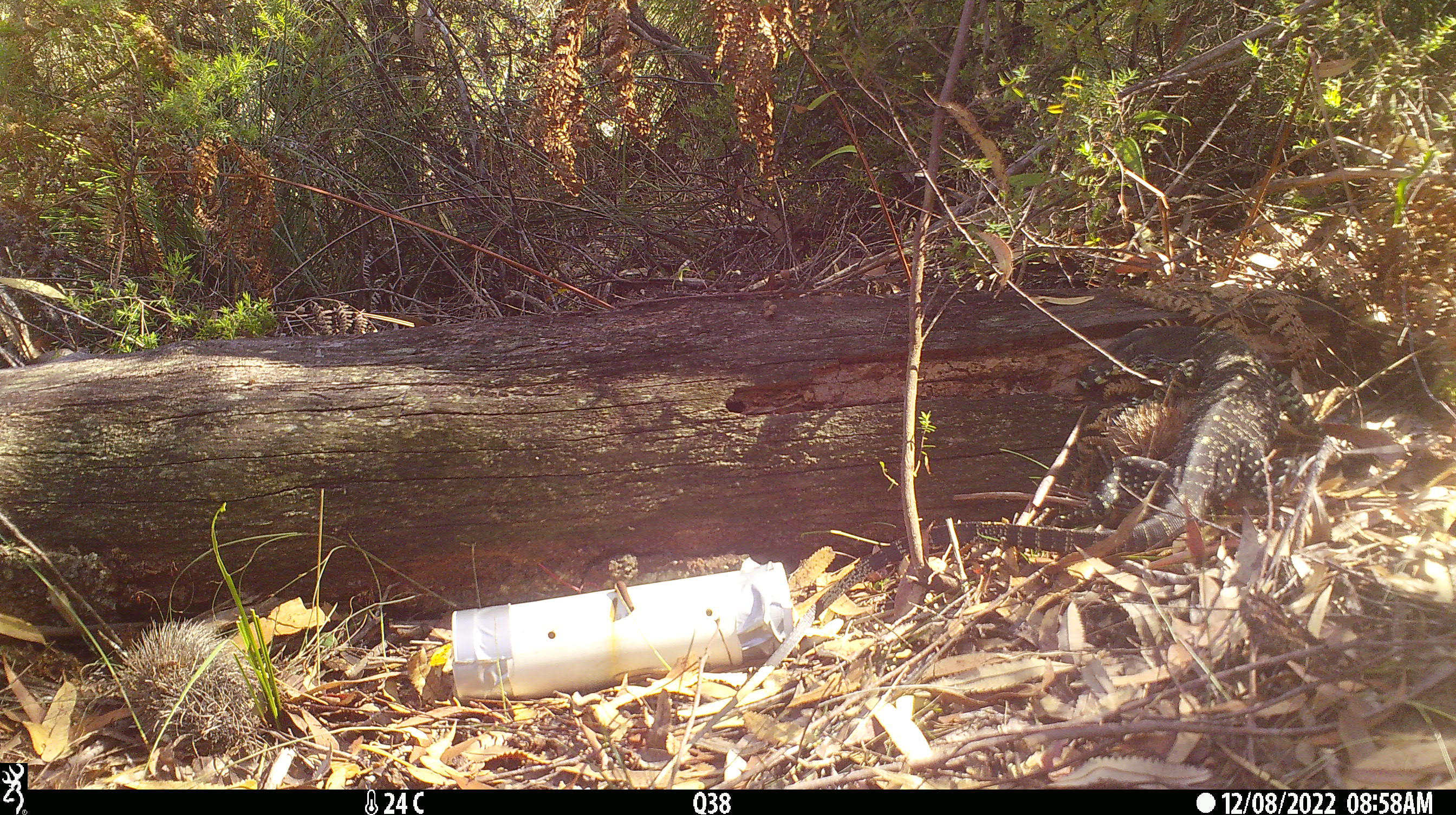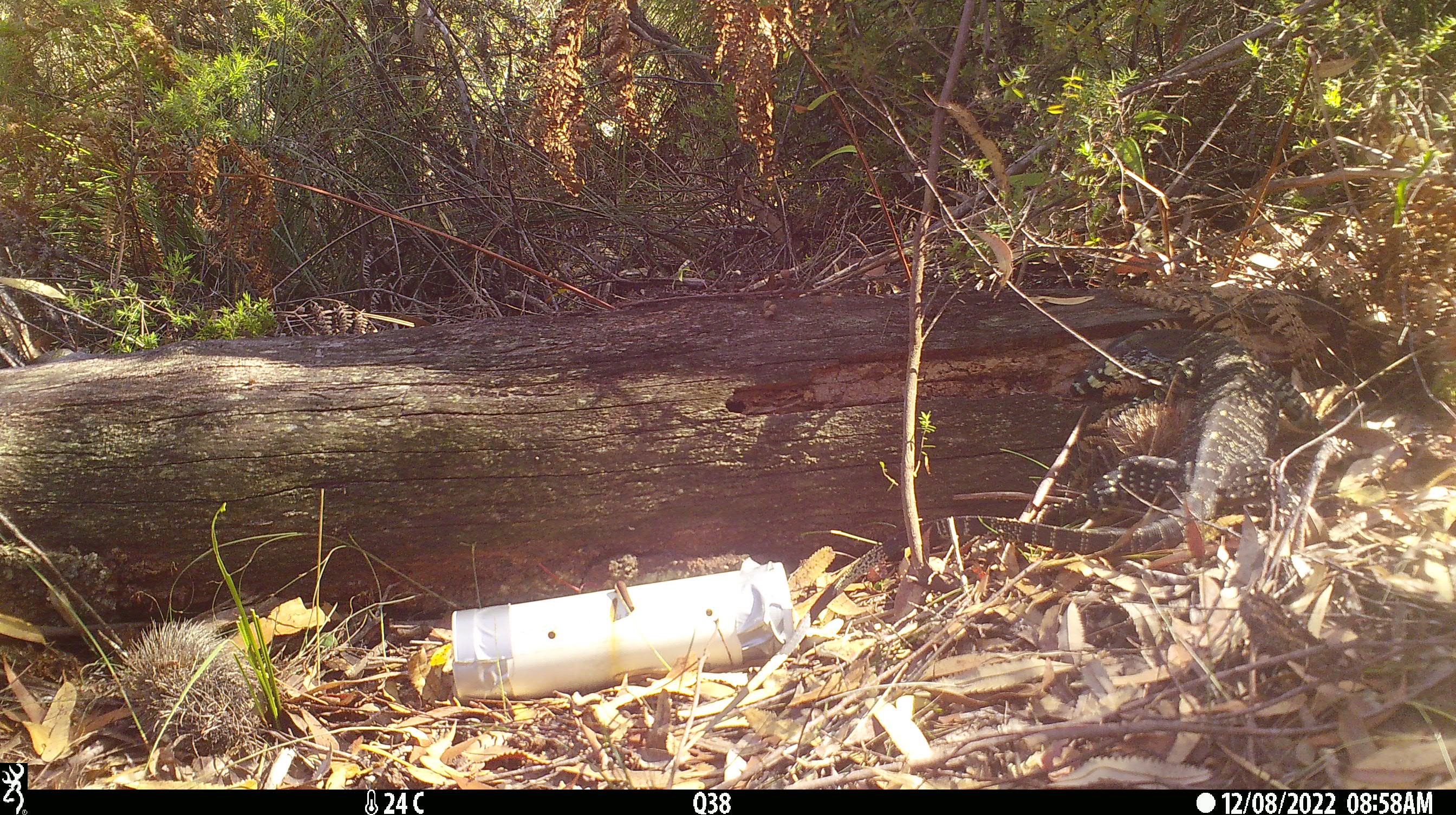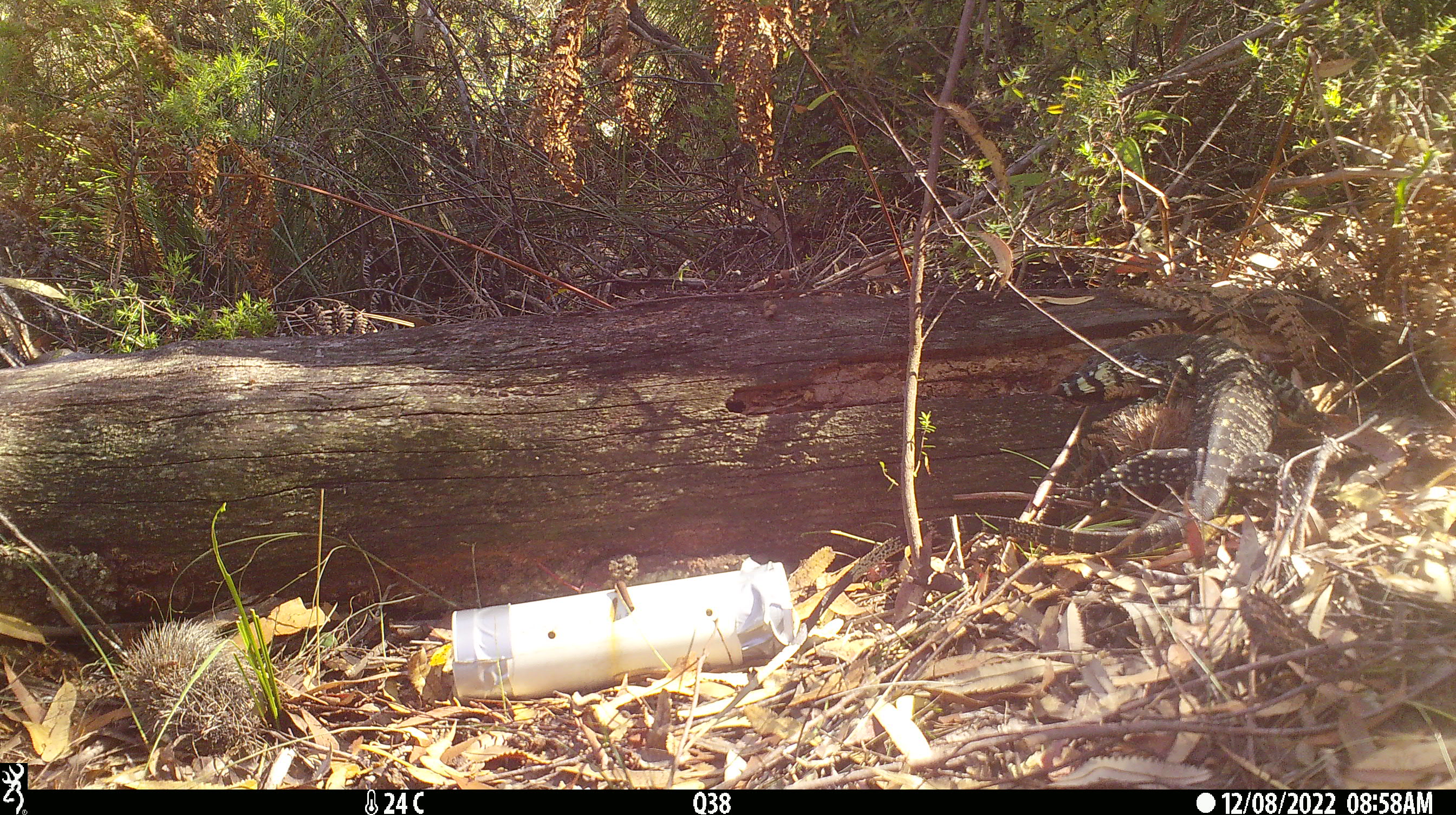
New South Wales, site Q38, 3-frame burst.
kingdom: Animalia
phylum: Chordata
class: Reptilia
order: Squamata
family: Varanidae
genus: Varanus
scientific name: Varanus varius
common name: lace monitor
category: goanna